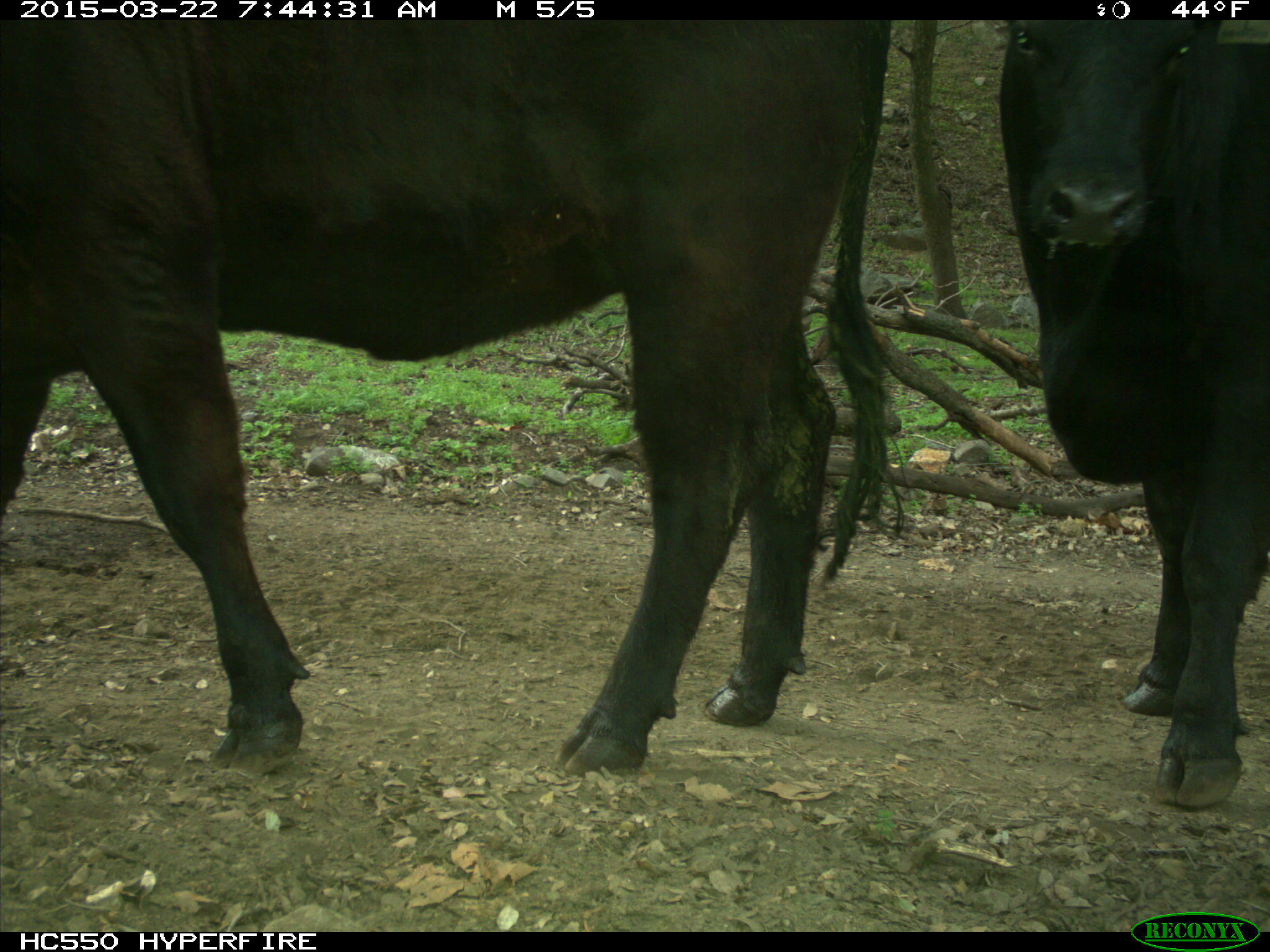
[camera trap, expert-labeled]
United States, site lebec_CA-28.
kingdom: Animalia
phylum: Chordata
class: Mammalia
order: Artiodactyla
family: Bovidae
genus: Bos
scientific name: Bos taurus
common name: domestic cow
Bos taurus (domestic cow).